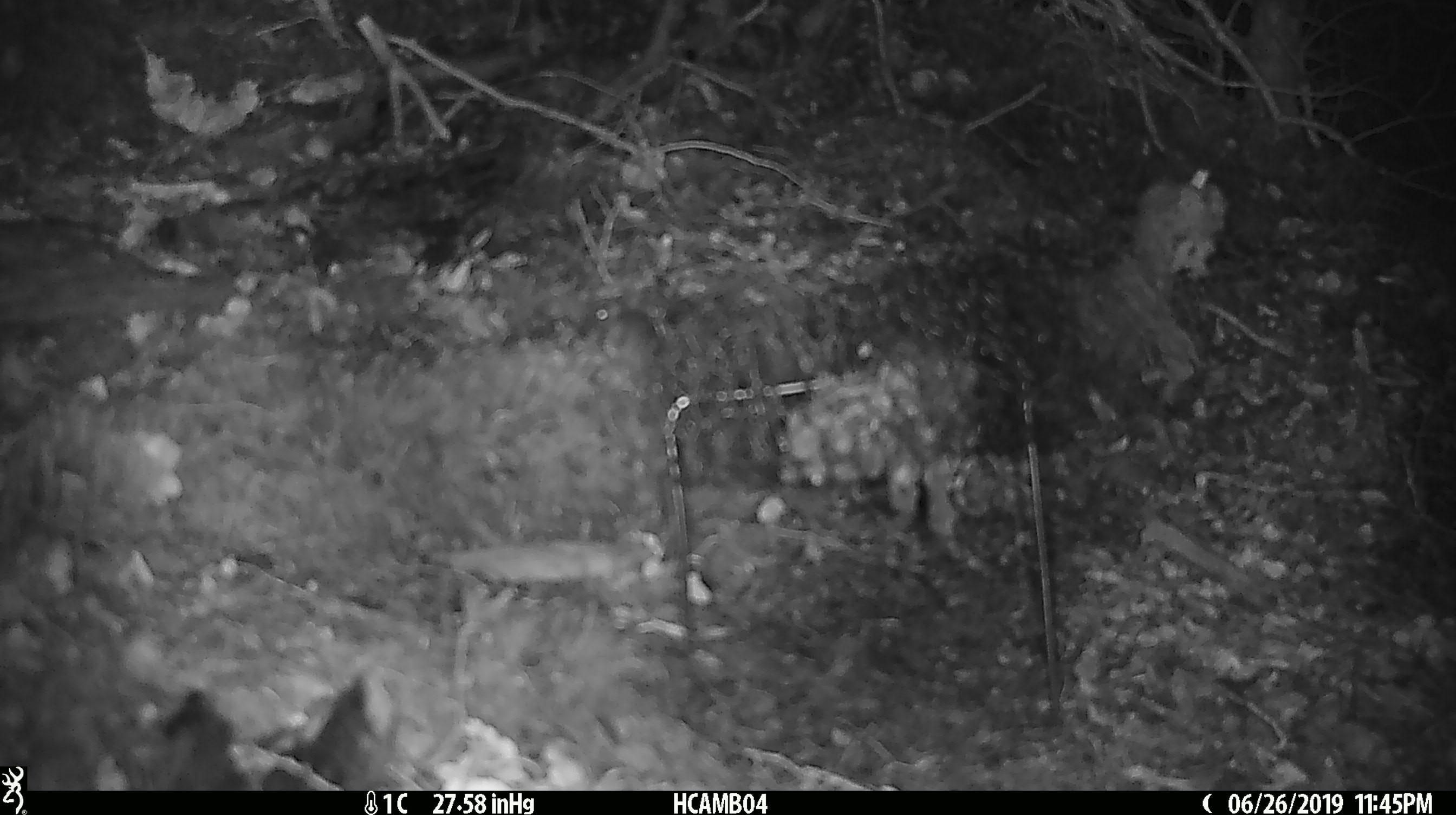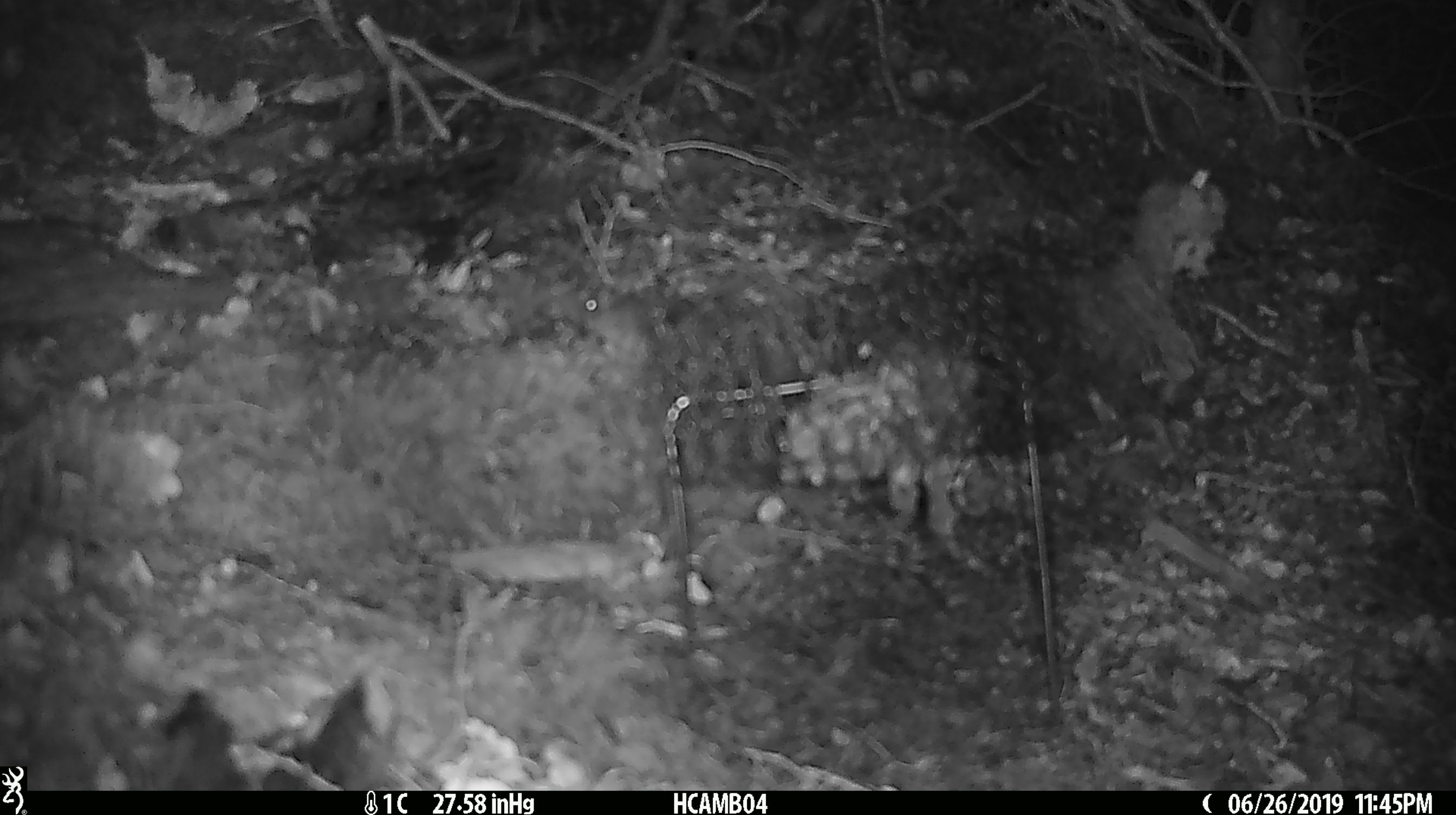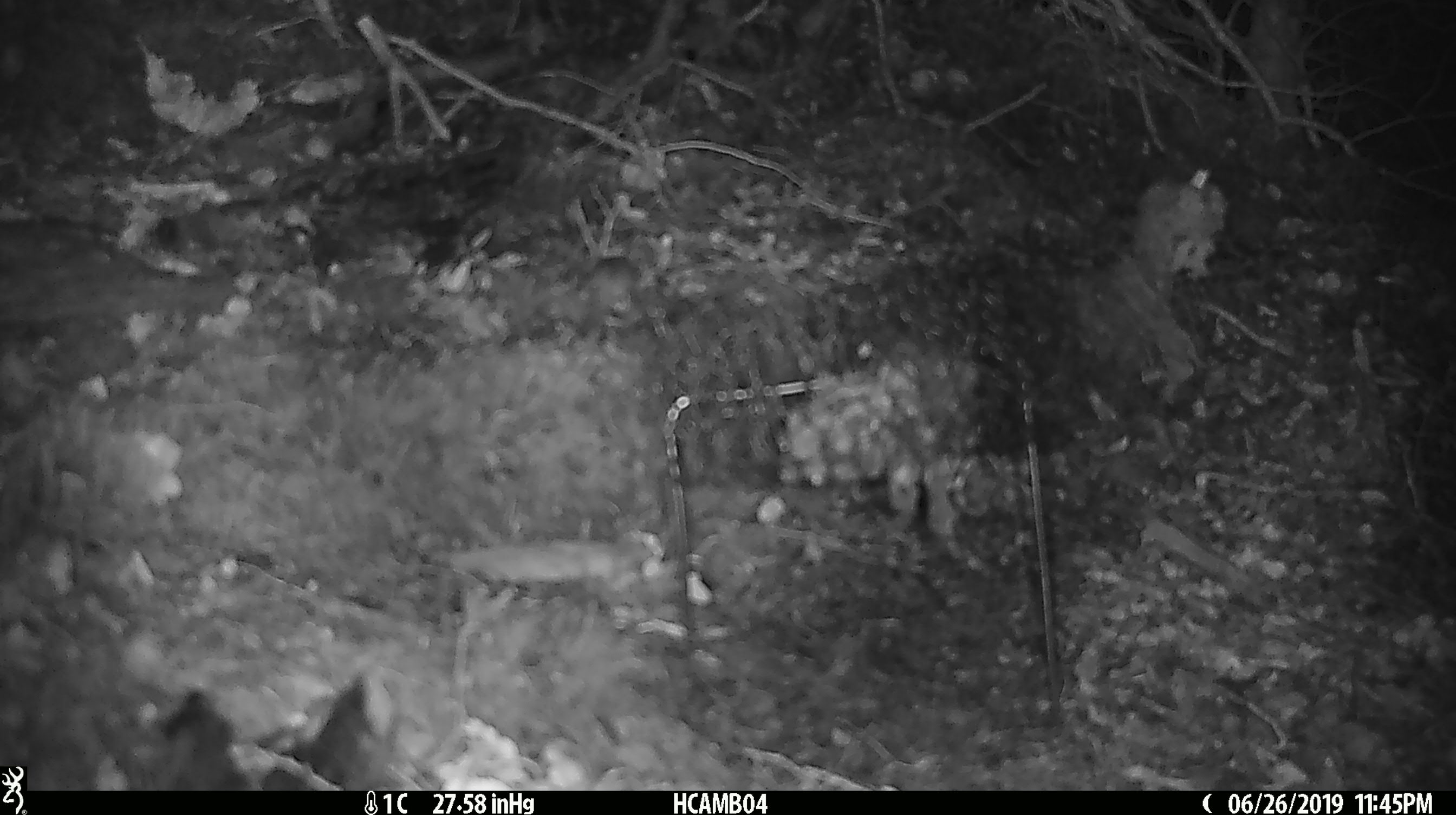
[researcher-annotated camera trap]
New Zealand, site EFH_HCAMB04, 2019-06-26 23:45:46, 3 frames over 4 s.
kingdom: Animalia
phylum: Chordata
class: Mammalia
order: Rodentia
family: Muridae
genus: Mus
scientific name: Mus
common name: mouse